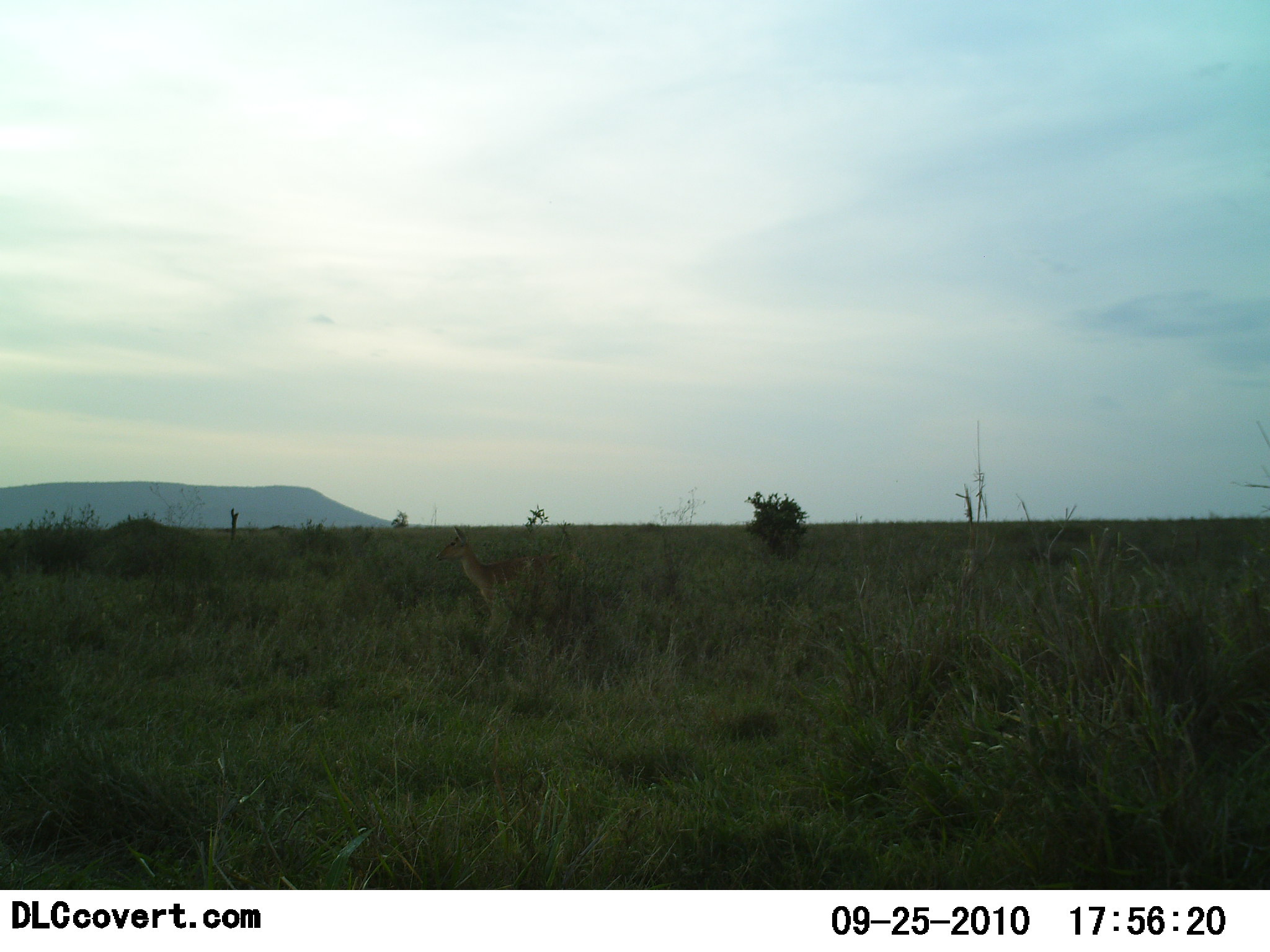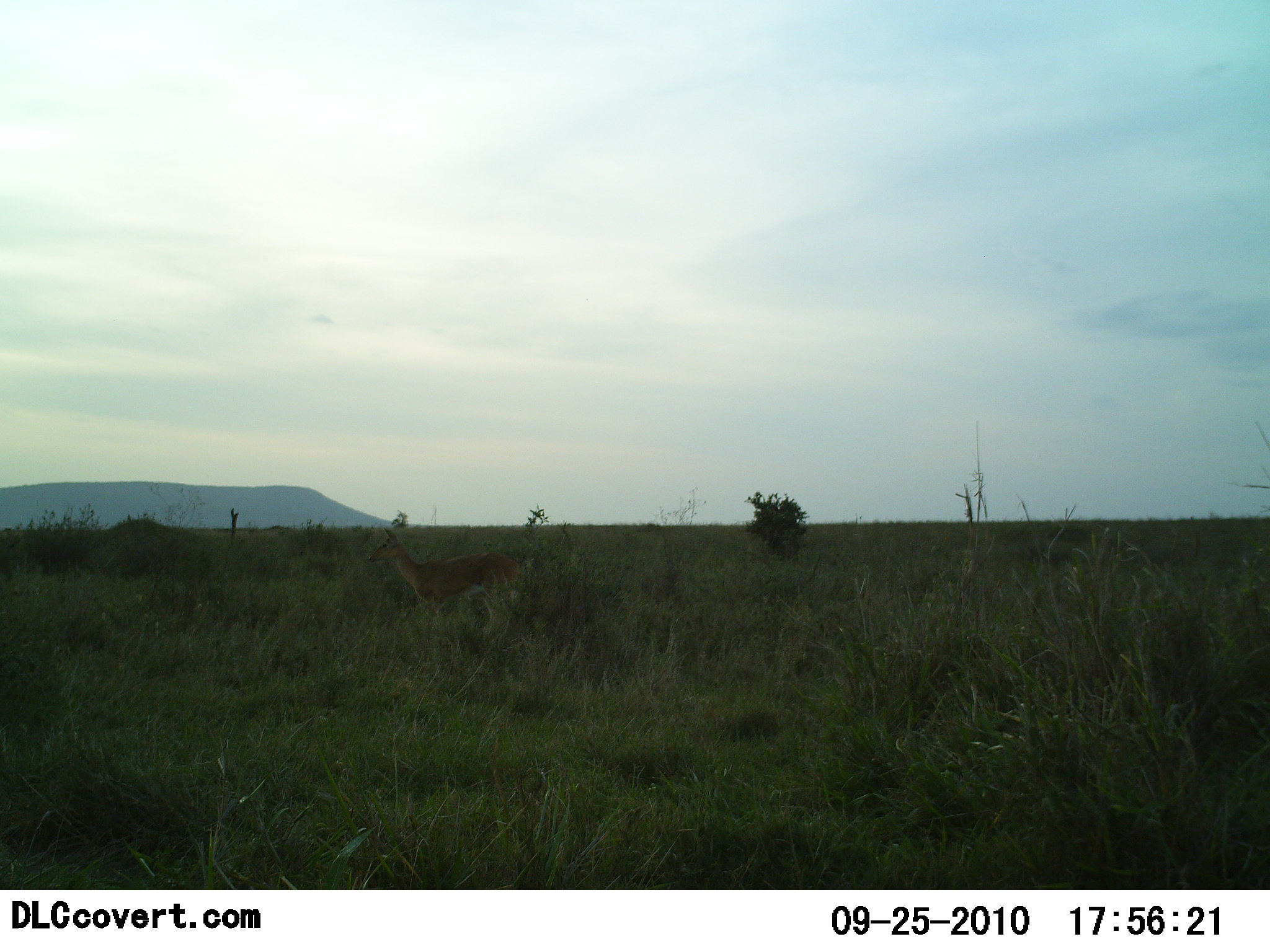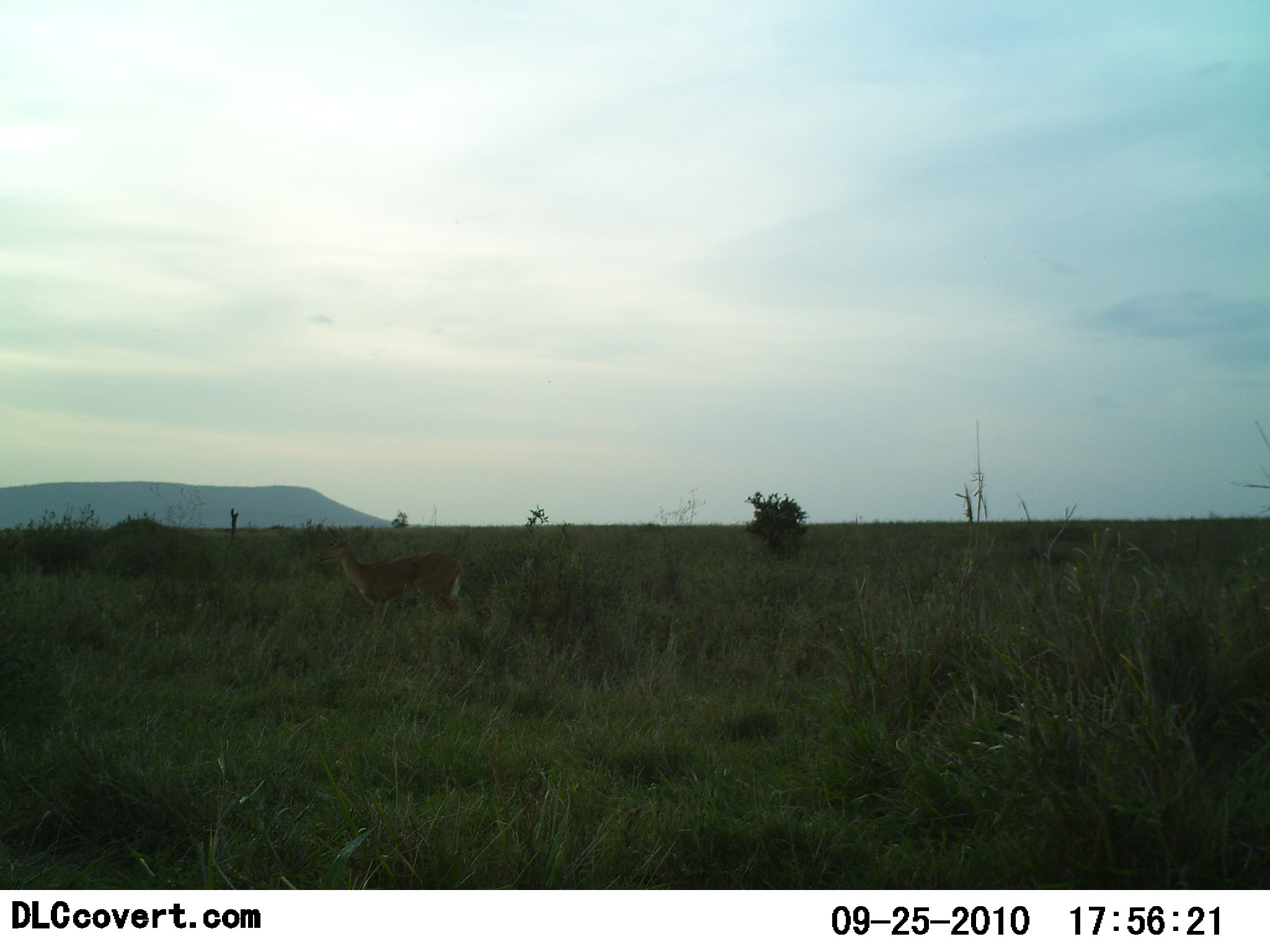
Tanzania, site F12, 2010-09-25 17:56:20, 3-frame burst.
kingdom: Animalia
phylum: Chordata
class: Mammalia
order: Artiodactyla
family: Bovidae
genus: Redunca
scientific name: Redunca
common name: reedbuck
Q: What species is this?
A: Reedbuck (Redunca).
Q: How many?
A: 1.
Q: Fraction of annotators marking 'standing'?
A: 13%.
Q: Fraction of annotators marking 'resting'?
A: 0%.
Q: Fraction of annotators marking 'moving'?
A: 87%.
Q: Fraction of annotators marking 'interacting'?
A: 0%.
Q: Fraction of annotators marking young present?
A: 0%.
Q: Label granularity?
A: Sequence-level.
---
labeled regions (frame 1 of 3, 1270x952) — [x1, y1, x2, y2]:
animal: [436, 525, 558, 618]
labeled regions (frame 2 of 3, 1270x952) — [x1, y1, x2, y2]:
animal: [366, 527, 528, 637]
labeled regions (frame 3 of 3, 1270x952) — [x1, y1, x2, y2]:
animal: [316, 525, 464, 638]